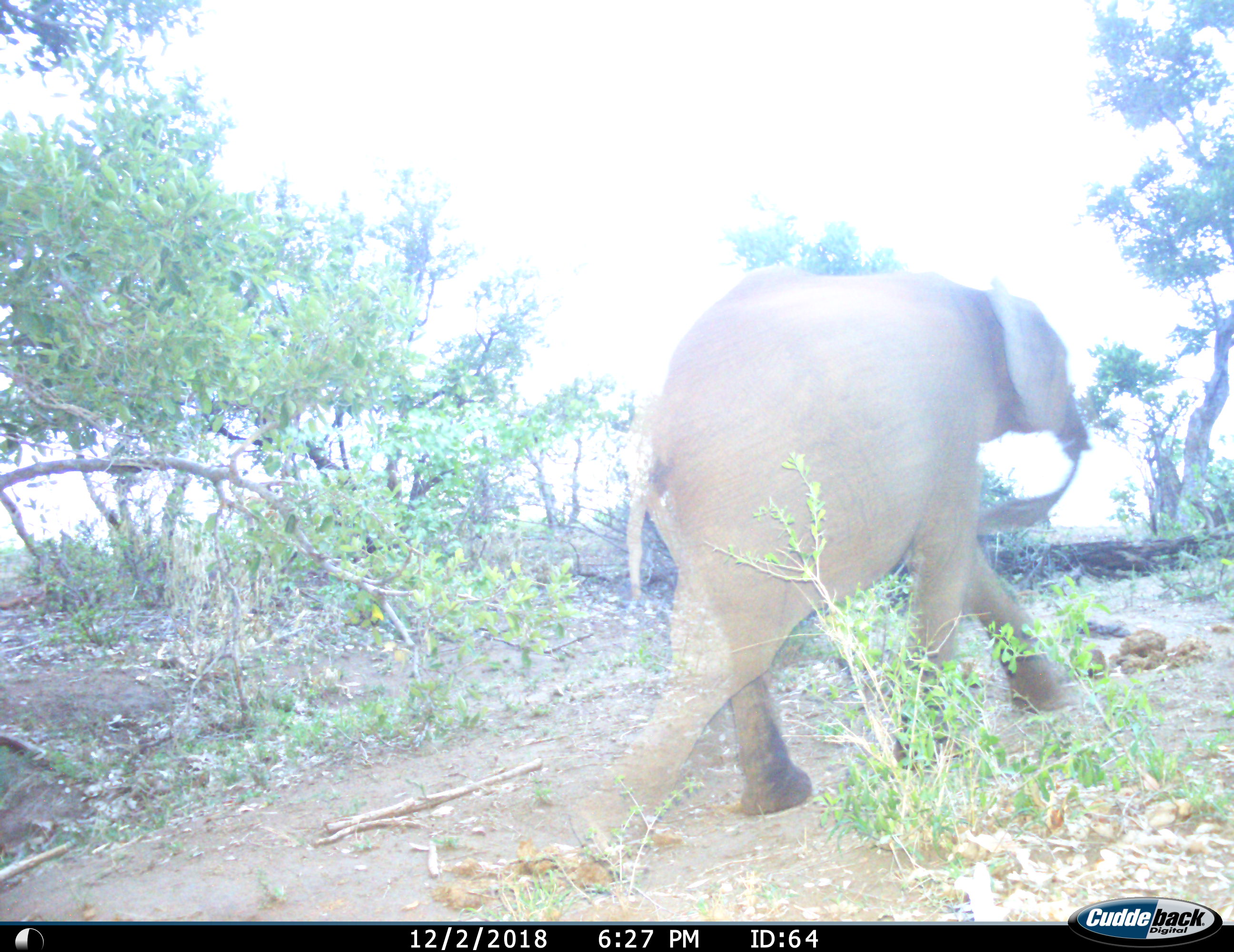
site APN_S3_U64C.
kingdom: Animalia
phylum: Chordata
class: Mammalia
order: Proboscidea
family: Elephantidae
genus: Loxodonta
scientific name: Loxodonta africana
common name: african bush elephant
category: elephant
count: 1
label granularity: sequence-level